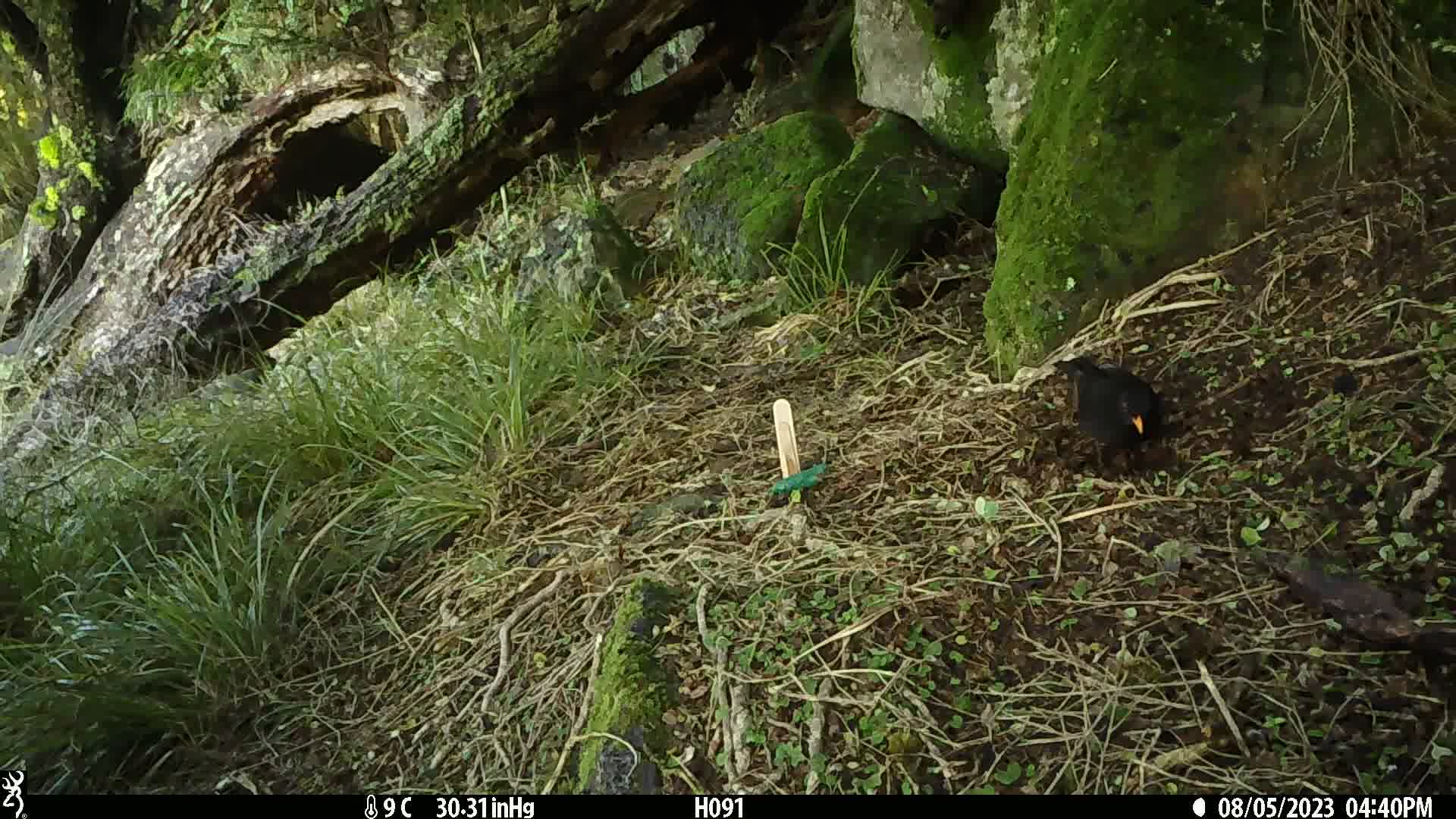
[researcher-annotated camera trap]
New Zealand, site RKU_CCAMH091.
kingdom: Animalia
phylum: Chordata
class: Aves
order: Passeriformes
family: Turdidae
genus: Turdus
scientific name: Turdus merula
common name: eurasian blackbird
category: blackbird